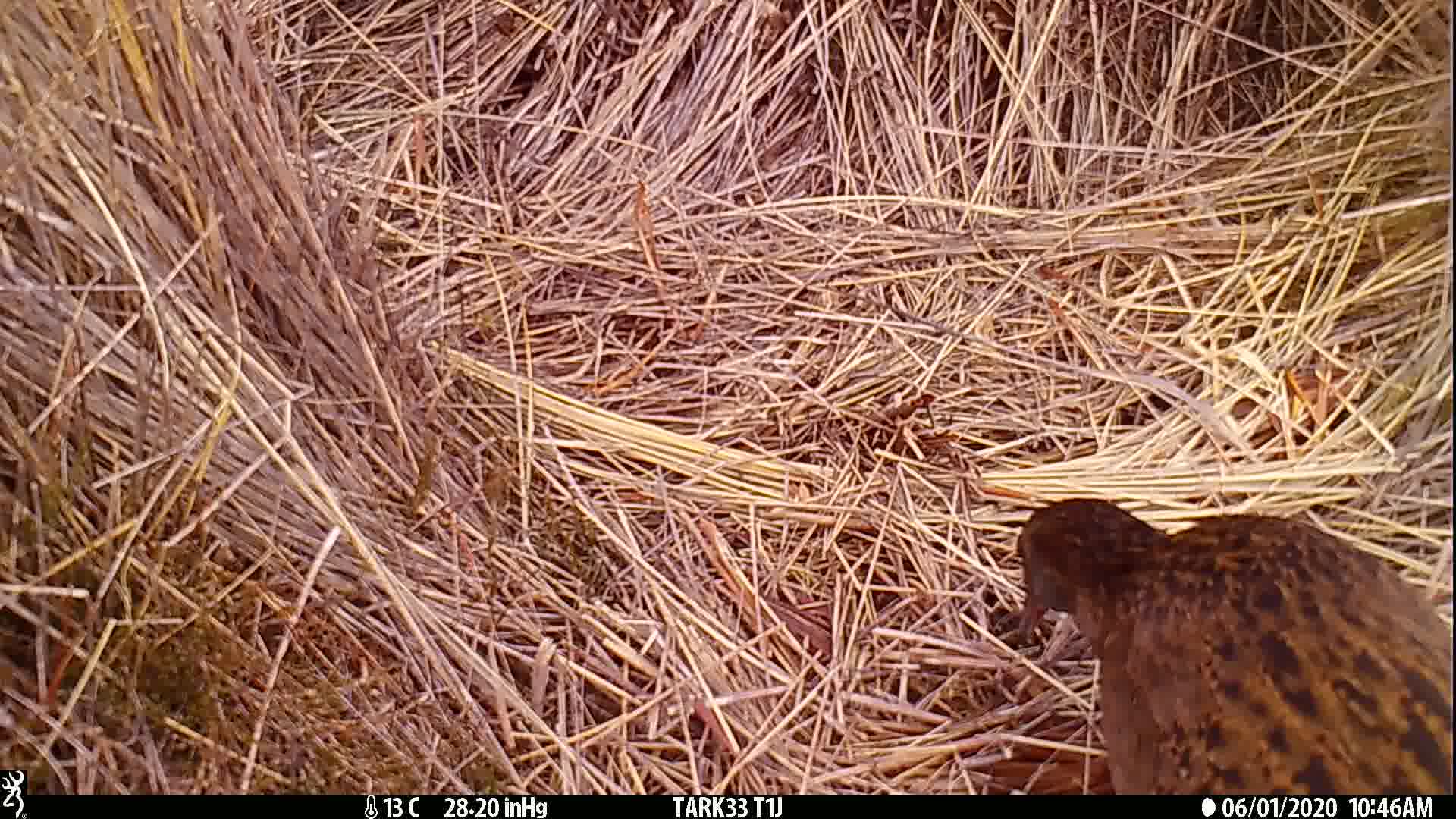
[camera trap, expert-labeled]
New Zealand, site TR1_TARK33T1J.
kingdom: Animalia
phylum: Chordata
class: Aves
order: Gruiformes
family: Rallidae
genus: Gallirallus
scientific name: Gallirallus australis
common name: weka